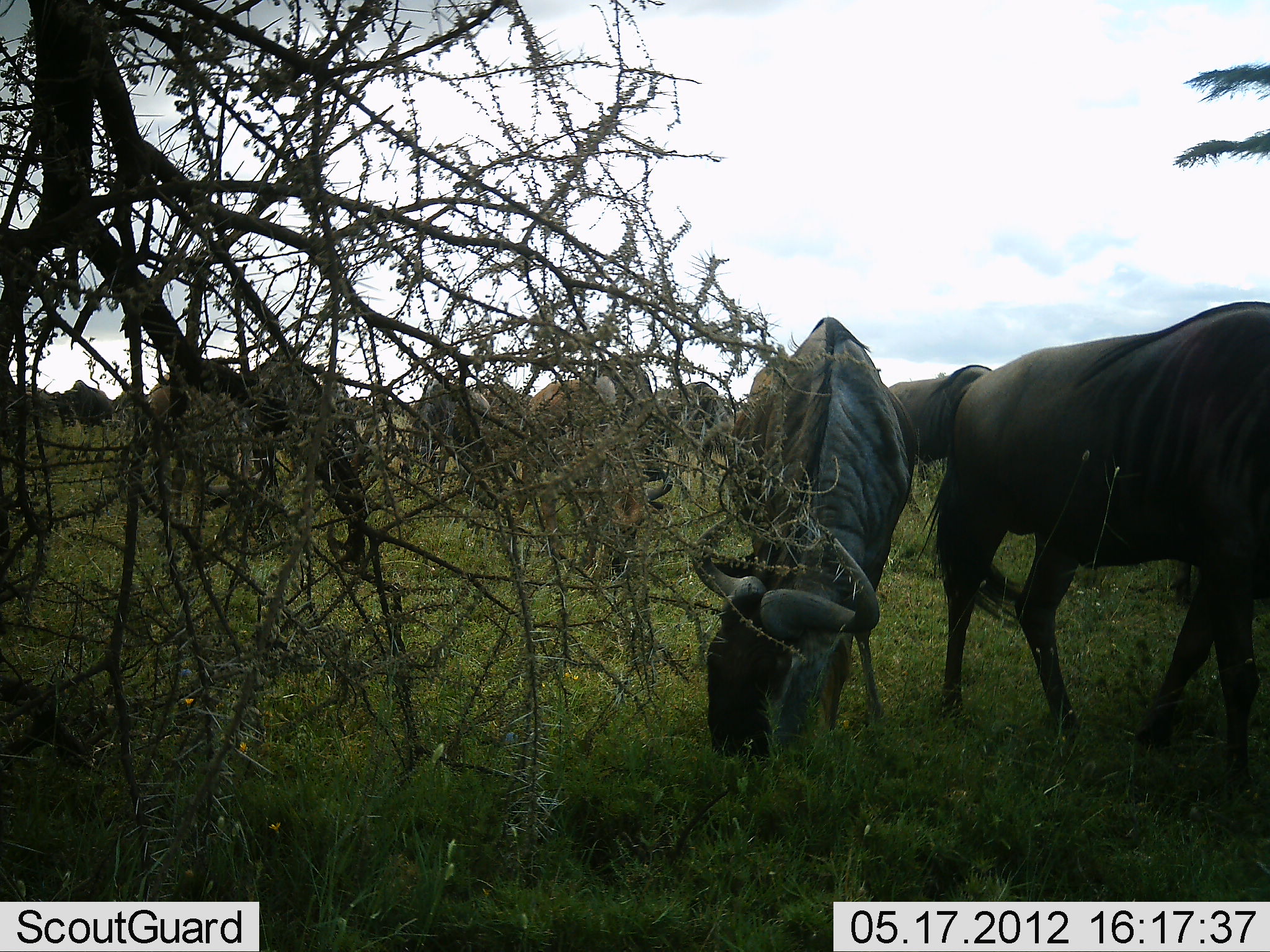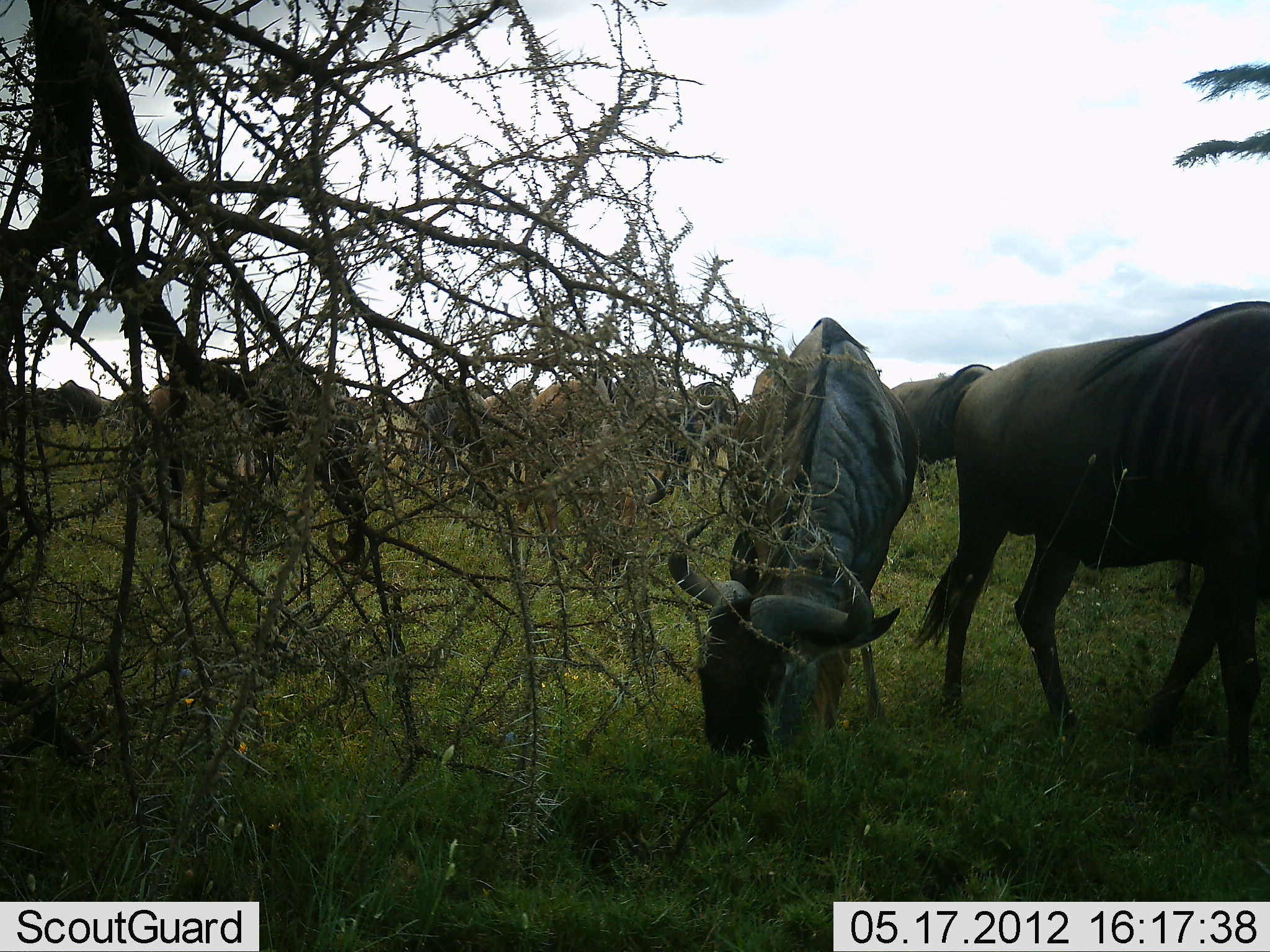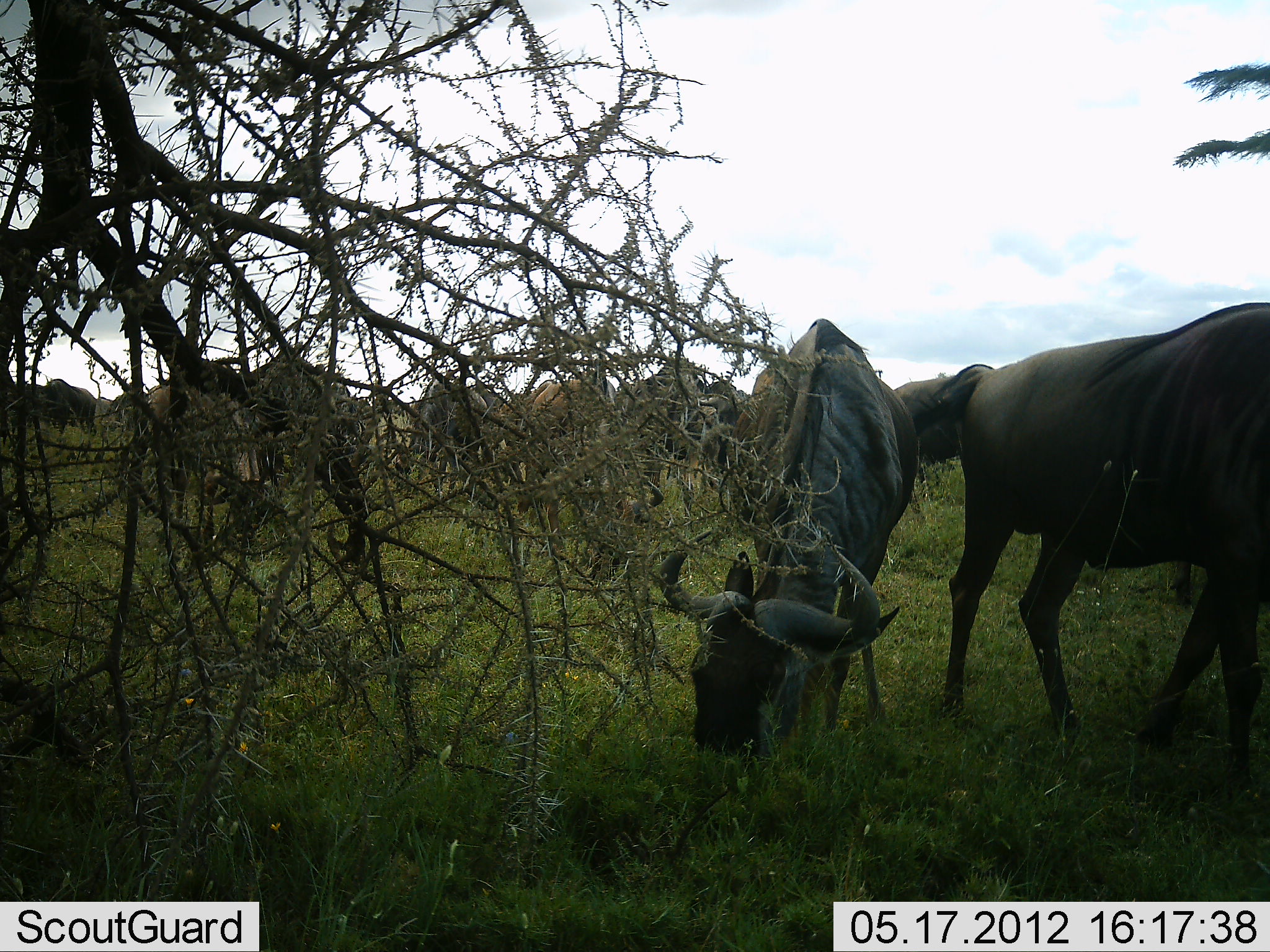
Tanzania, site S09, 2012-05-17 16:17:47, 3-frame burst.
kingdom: Animalia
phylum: Chordata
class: Mammalia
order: Artiodactyla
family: Bovidae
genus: Connochaetes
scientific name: Connochaetes taurinus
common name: blue wildebeest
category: wildebeest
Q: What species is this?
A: Wildebeest (blue wildebeest) (Connochaetes taurinus).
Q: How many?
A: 11-50.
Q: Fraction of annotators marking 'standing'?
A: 40%.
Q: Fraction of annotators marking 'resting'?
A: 20%.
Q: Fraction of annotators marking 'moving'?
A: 30%.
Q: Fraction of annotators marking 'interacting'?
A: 0%.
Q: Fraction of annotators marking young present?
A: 0%.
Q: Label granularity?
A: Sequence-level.